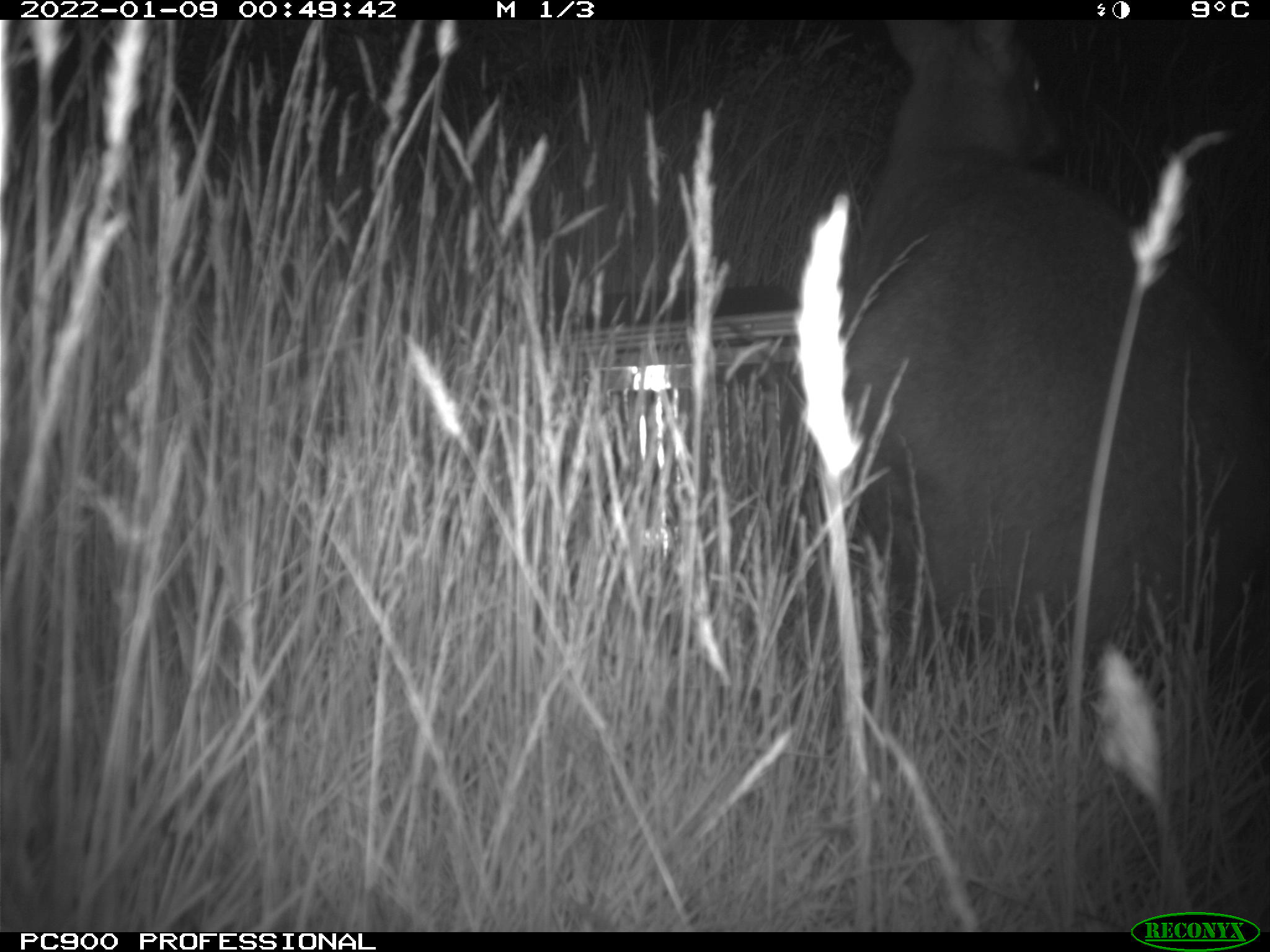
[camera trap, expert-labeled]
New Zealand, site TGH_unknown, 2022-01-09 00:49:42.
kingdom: Animalia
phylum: Chordata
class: Mammalia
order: Diprotodontia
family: Macropodidae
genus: Notamacropus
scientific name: Notamacropus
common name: wallaby